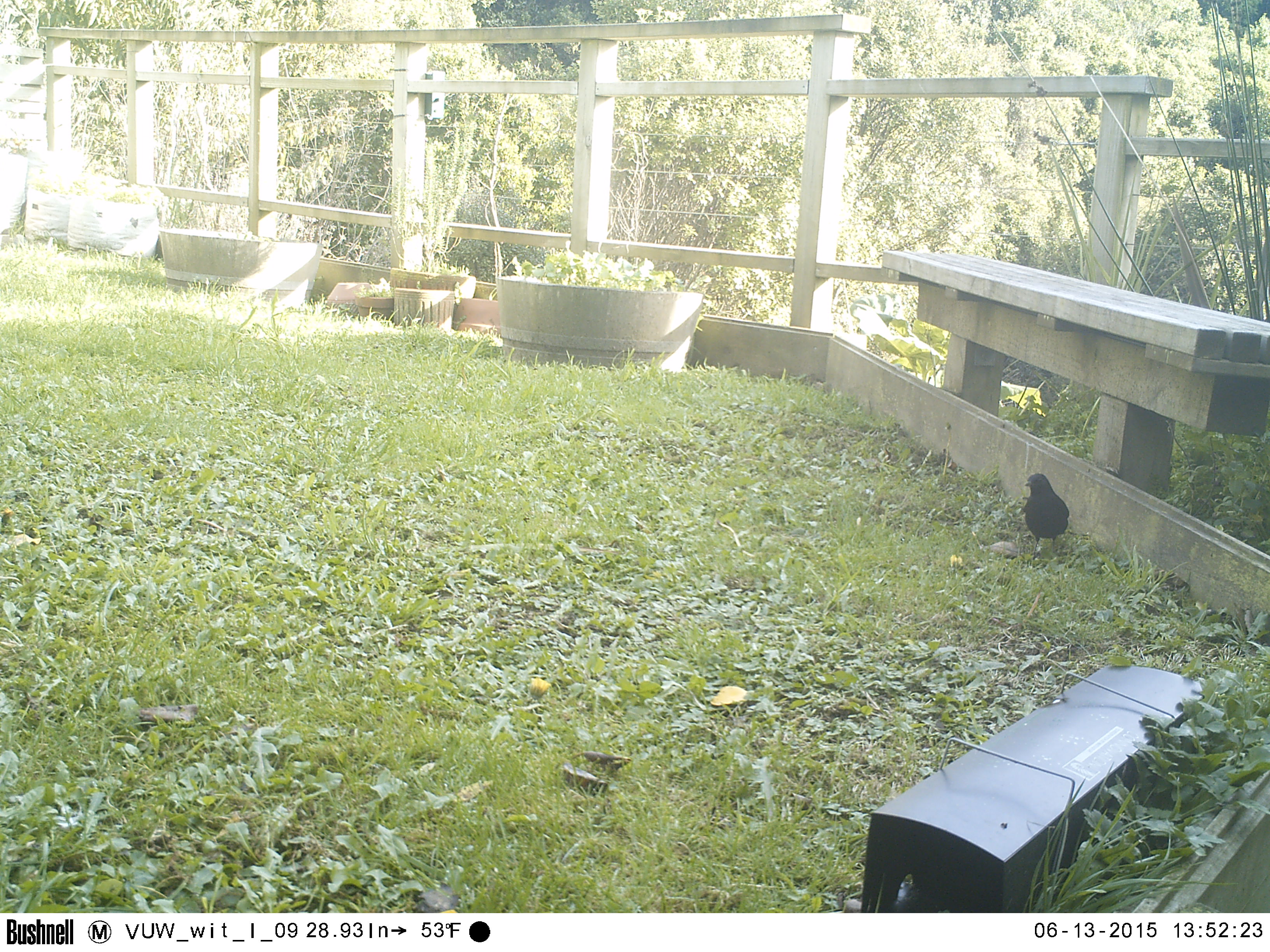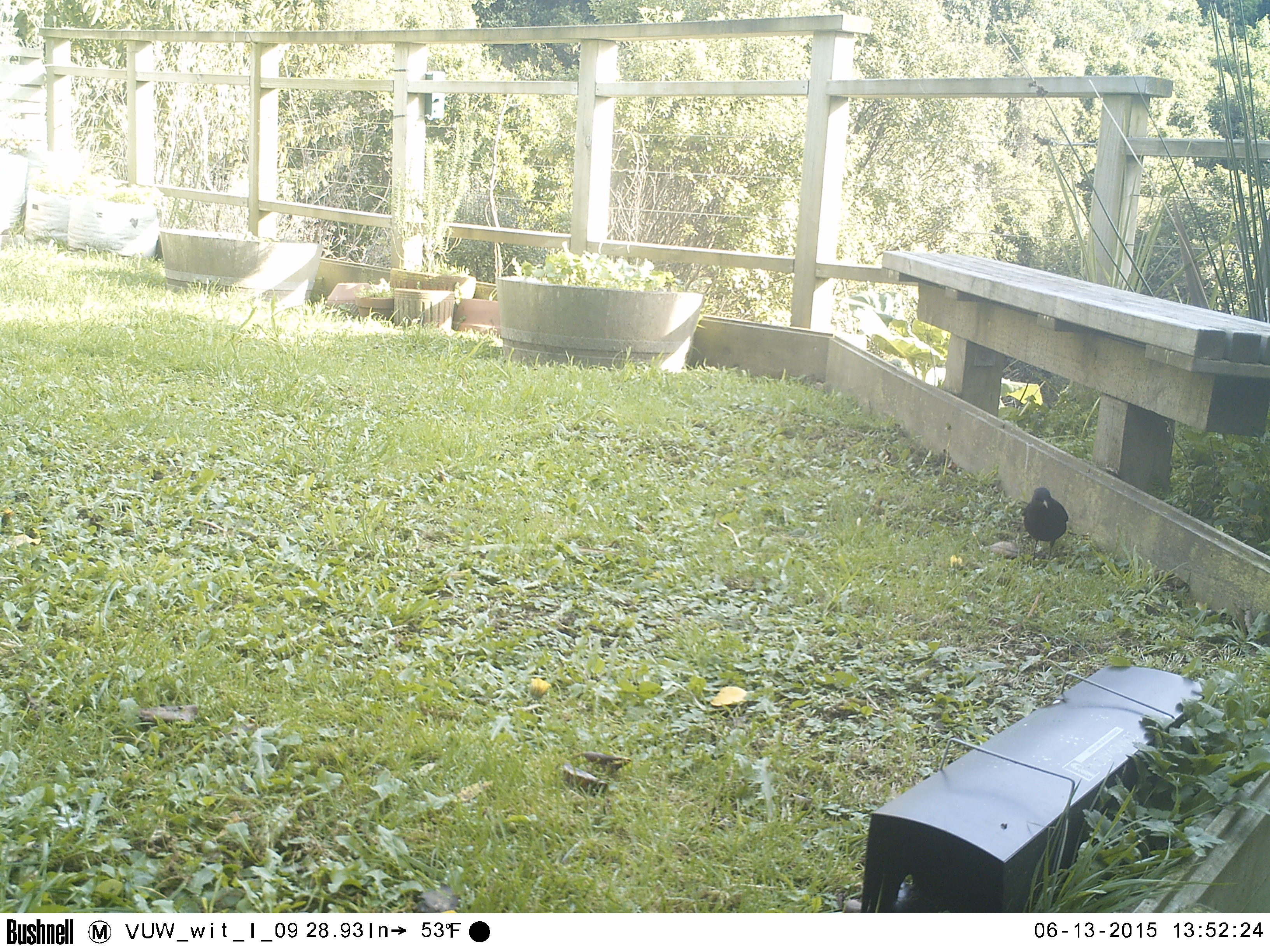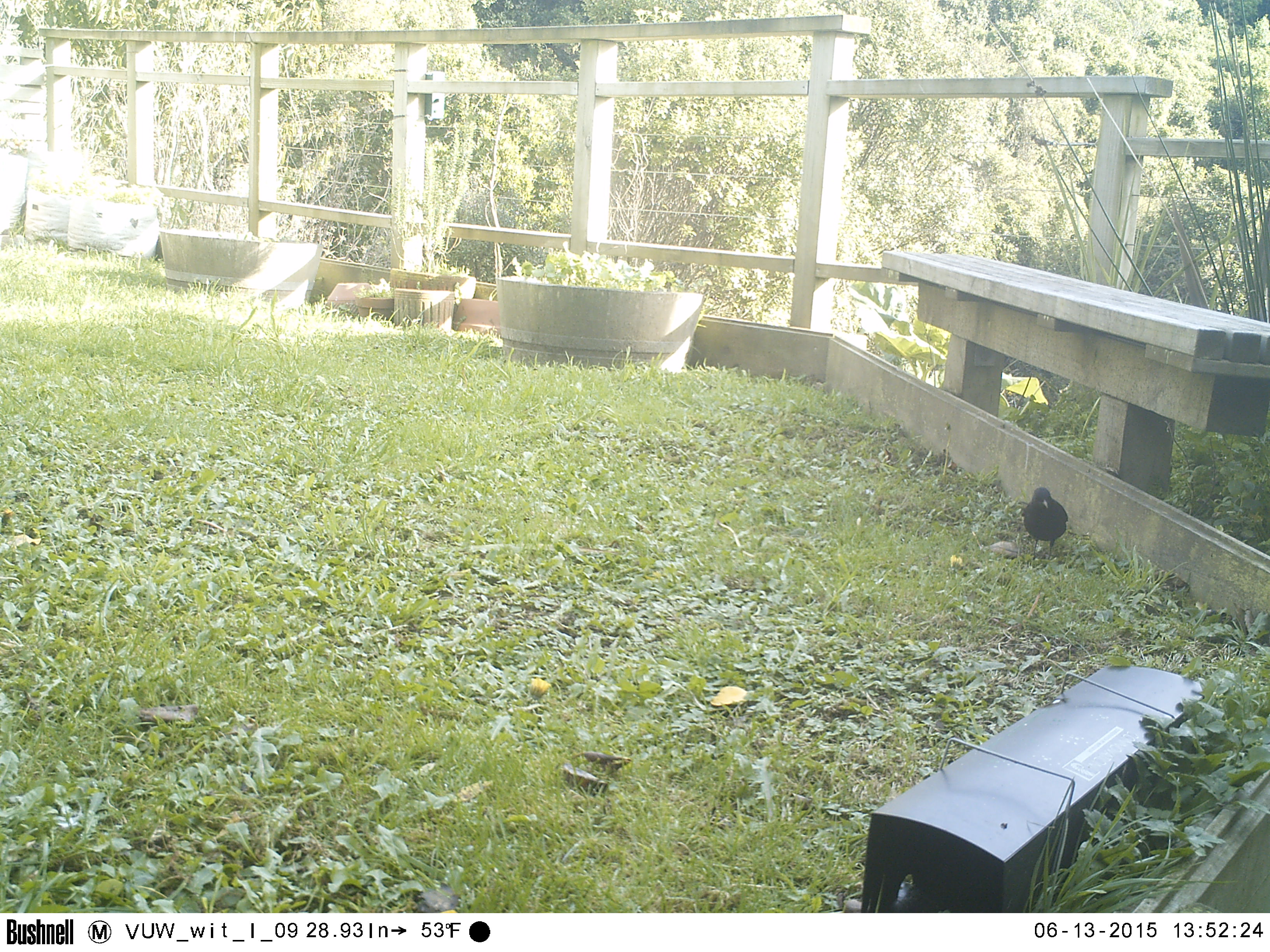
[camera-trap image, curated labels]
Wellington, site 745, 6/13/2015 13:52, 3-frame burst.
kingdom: Animalia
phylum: Chordata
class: Aves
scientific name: Aves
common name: bird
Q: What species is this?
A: Bird (Aves).